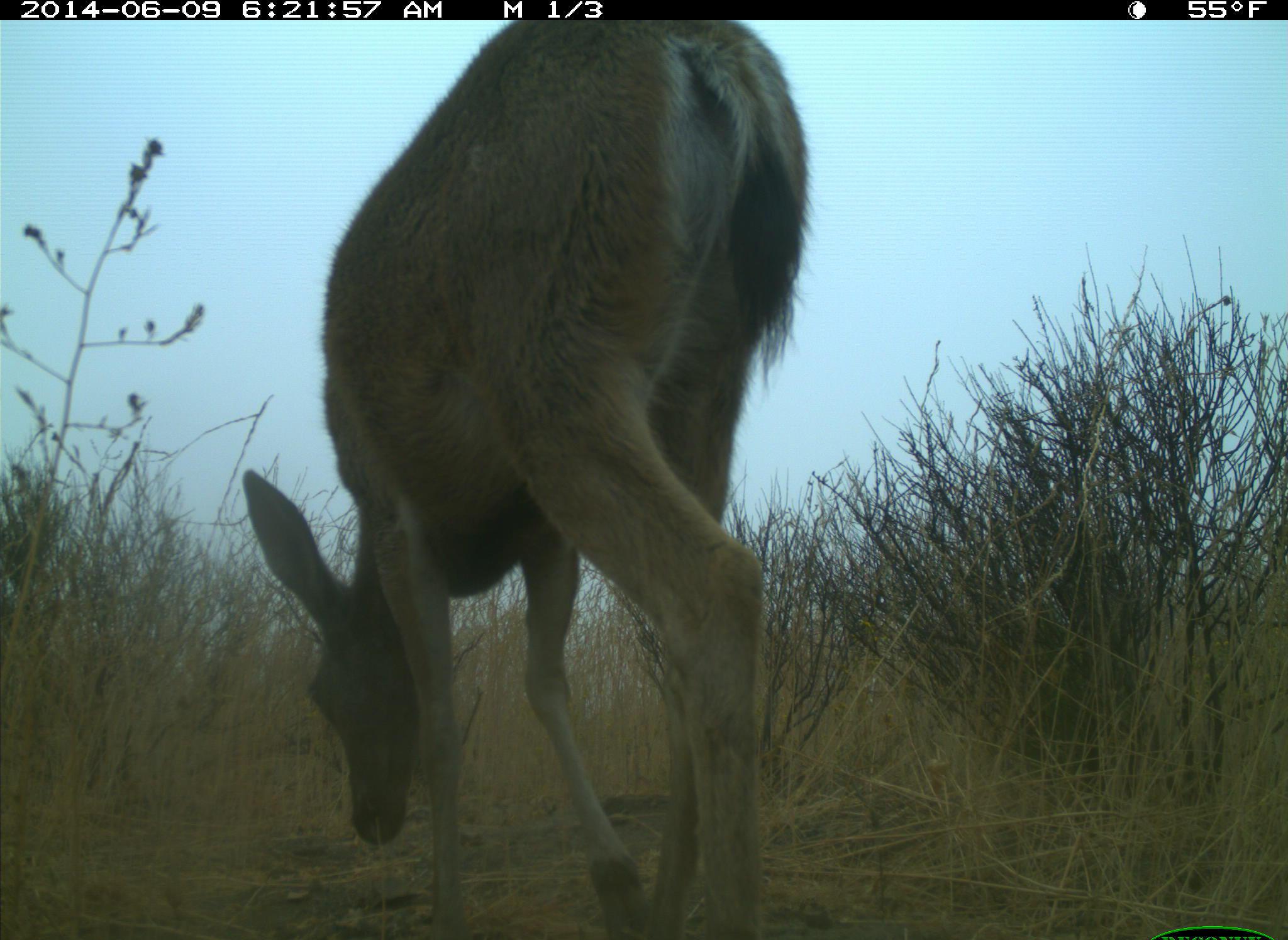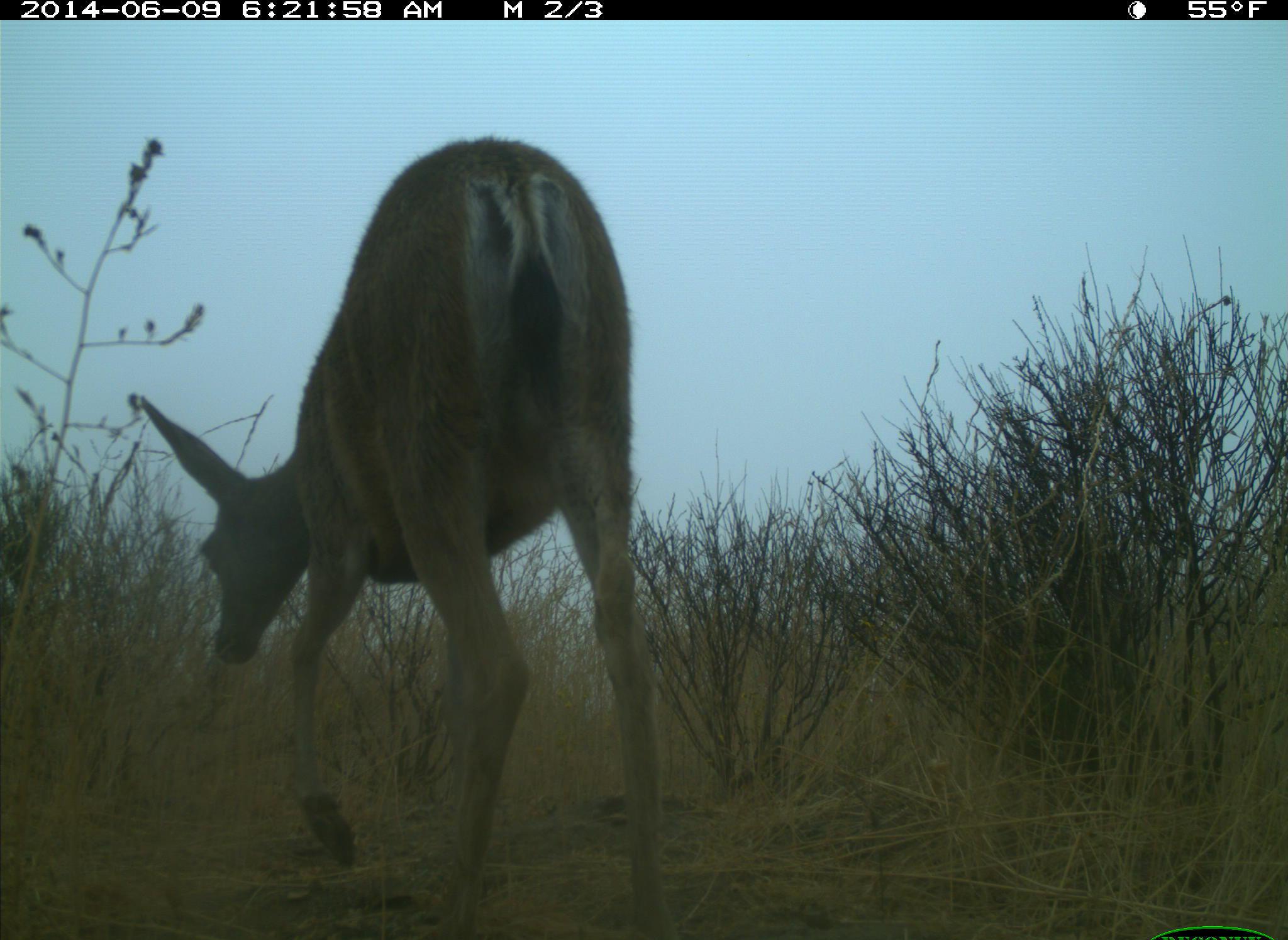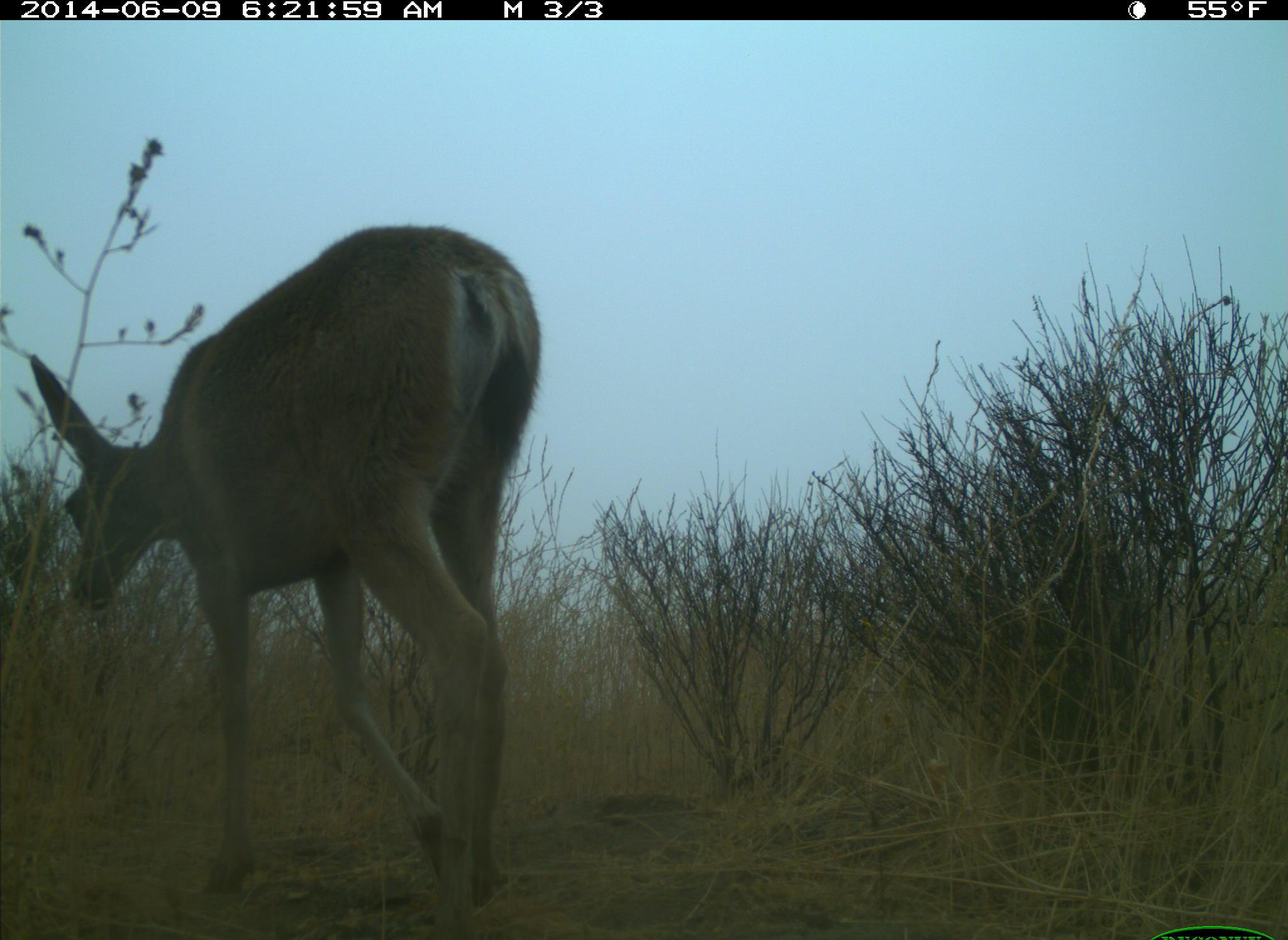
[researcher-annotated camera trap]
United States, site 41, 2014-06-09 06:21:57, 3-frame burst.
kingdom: Animalia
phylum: Chordata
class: Mammalia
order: Artiodactyla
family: Cervidae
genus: Odocoileus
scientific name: Odocoileus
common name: deer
Deer (Odocoileus).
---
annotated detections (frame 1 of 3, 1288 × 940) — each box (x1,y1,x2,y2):
deer: (240,17,810,939)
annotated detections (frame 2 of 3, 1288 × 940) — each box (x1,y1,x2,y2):
deer: (136,135,680,939)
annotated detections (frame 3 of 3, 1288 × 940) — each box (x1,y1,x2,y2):
deer: (25,222,548,937)